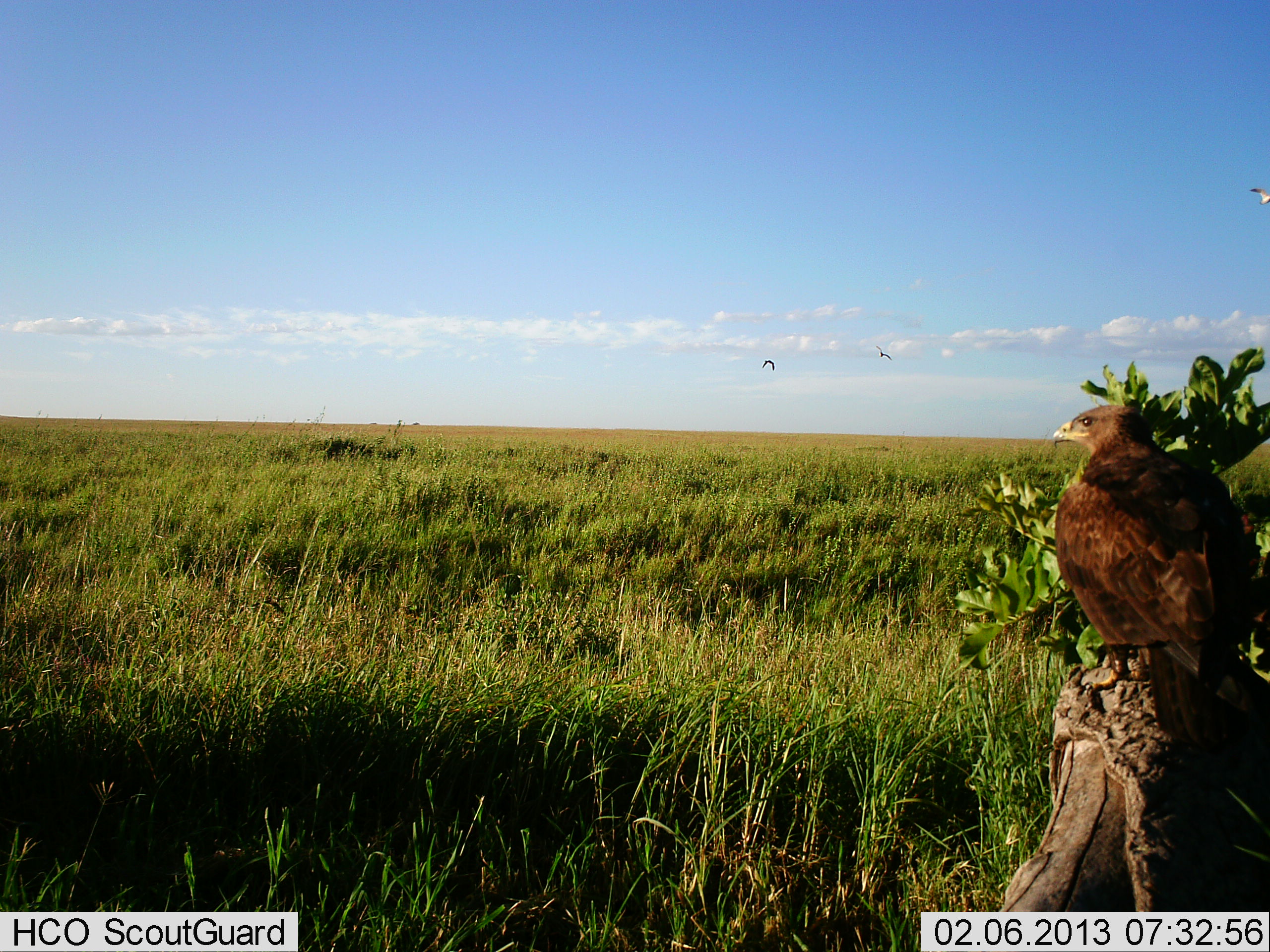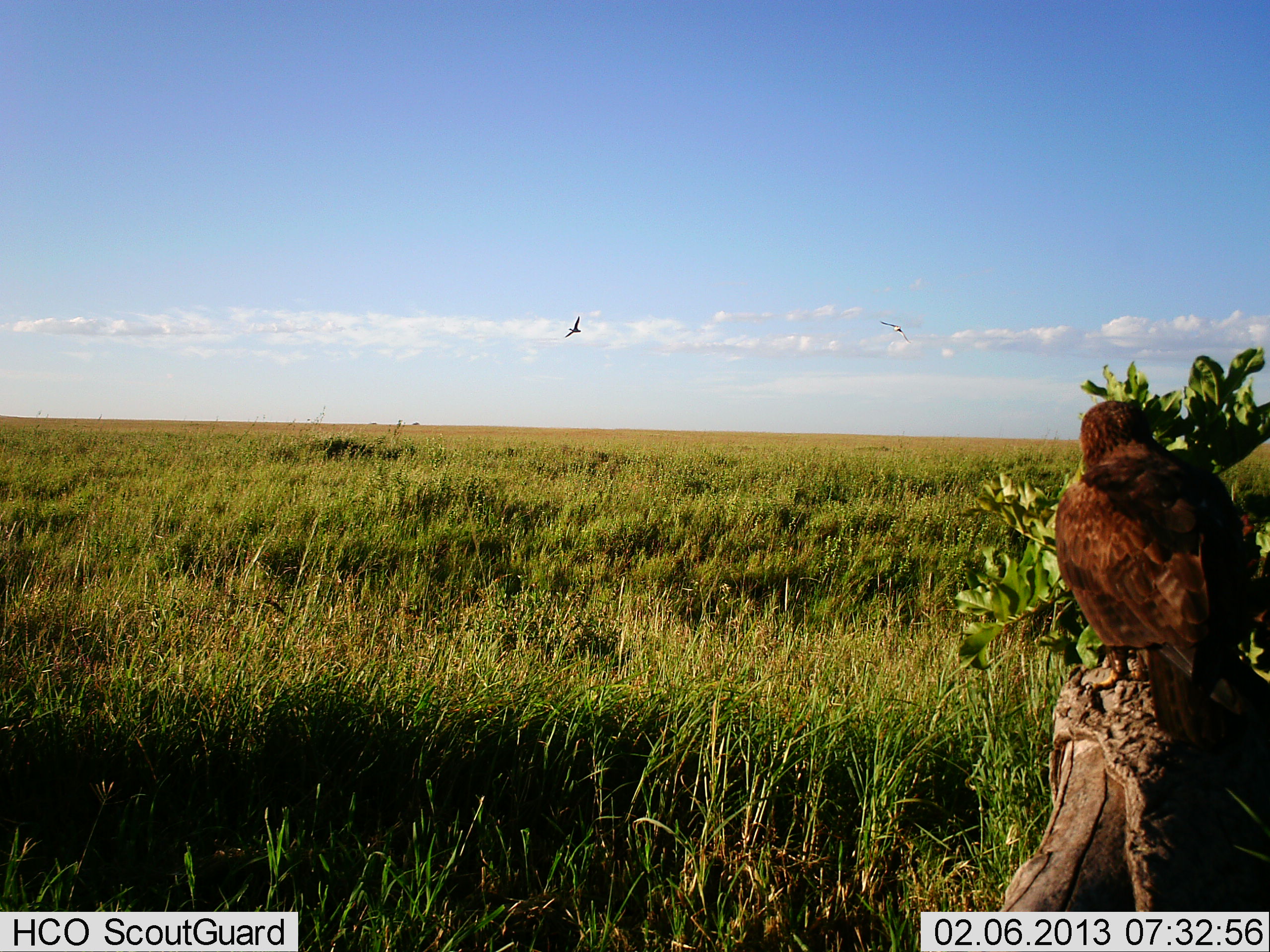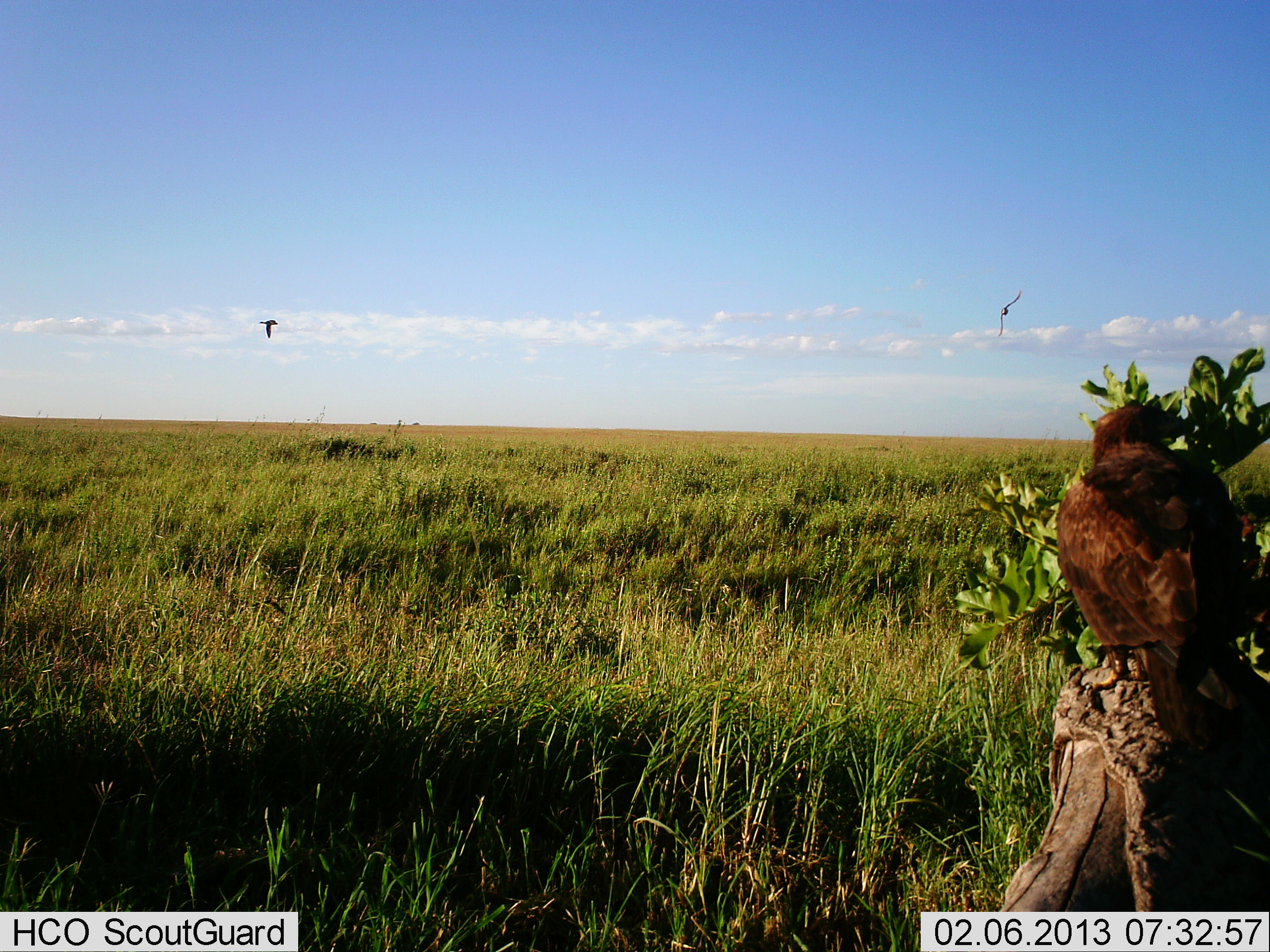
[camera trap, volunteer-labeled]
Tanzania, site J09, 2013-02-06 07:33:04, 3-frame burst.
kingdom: Animalia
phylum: Chordata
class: Aves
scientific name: Aves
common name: bird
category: otherbird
Otherbird (bird) (Aves), count 3. Behavior (volunteer vote fractions): standing 34%, resting 69%, moving 66%, interacting 0%. Young present (vote fraction): 0%. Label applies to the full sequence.